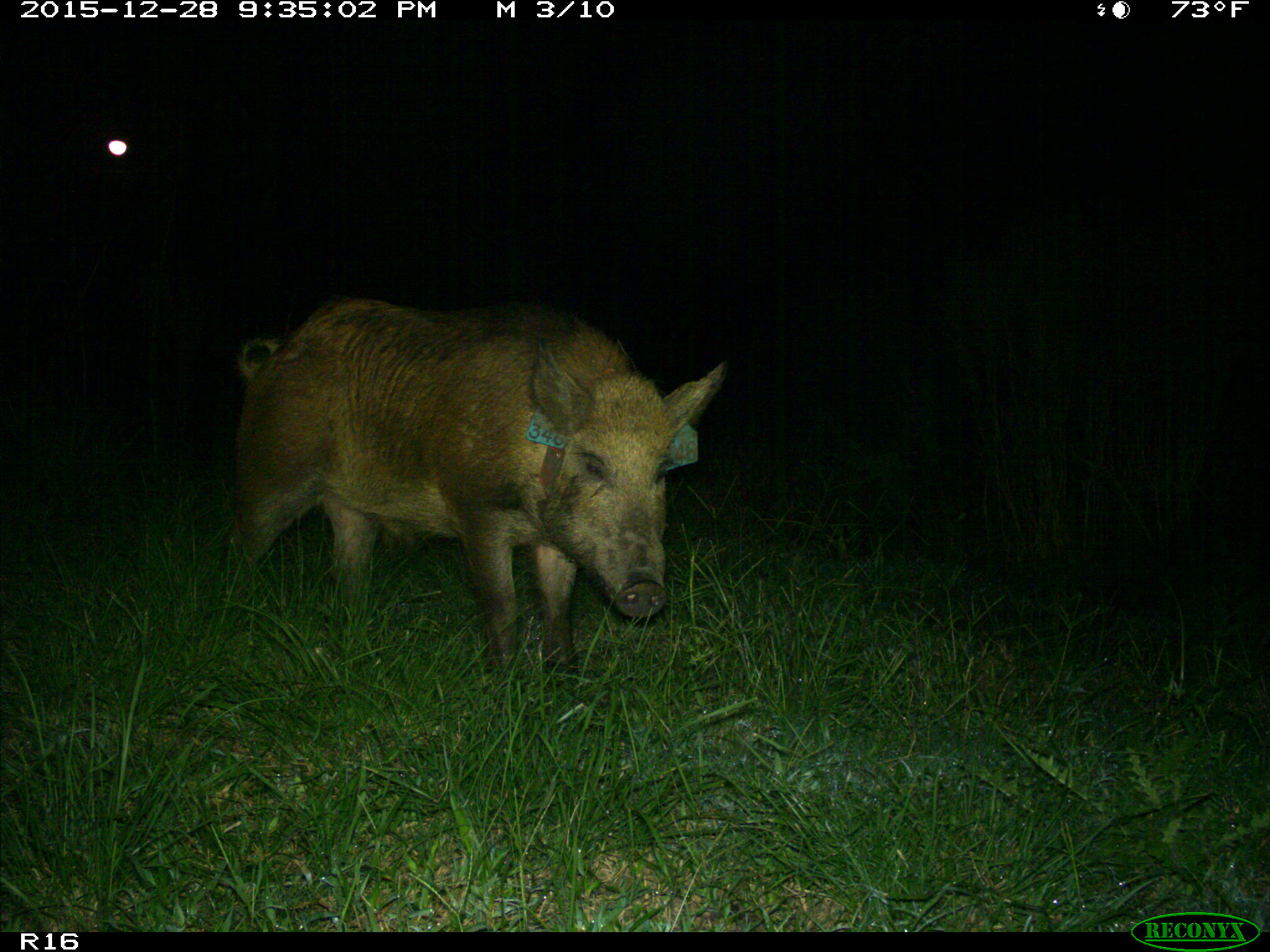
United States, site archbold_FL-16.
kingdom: Animalia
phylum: Chordata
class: Mammalia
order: Artiodactyla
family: Suidae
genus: Sus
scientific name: Sus scrofa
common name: wild boar